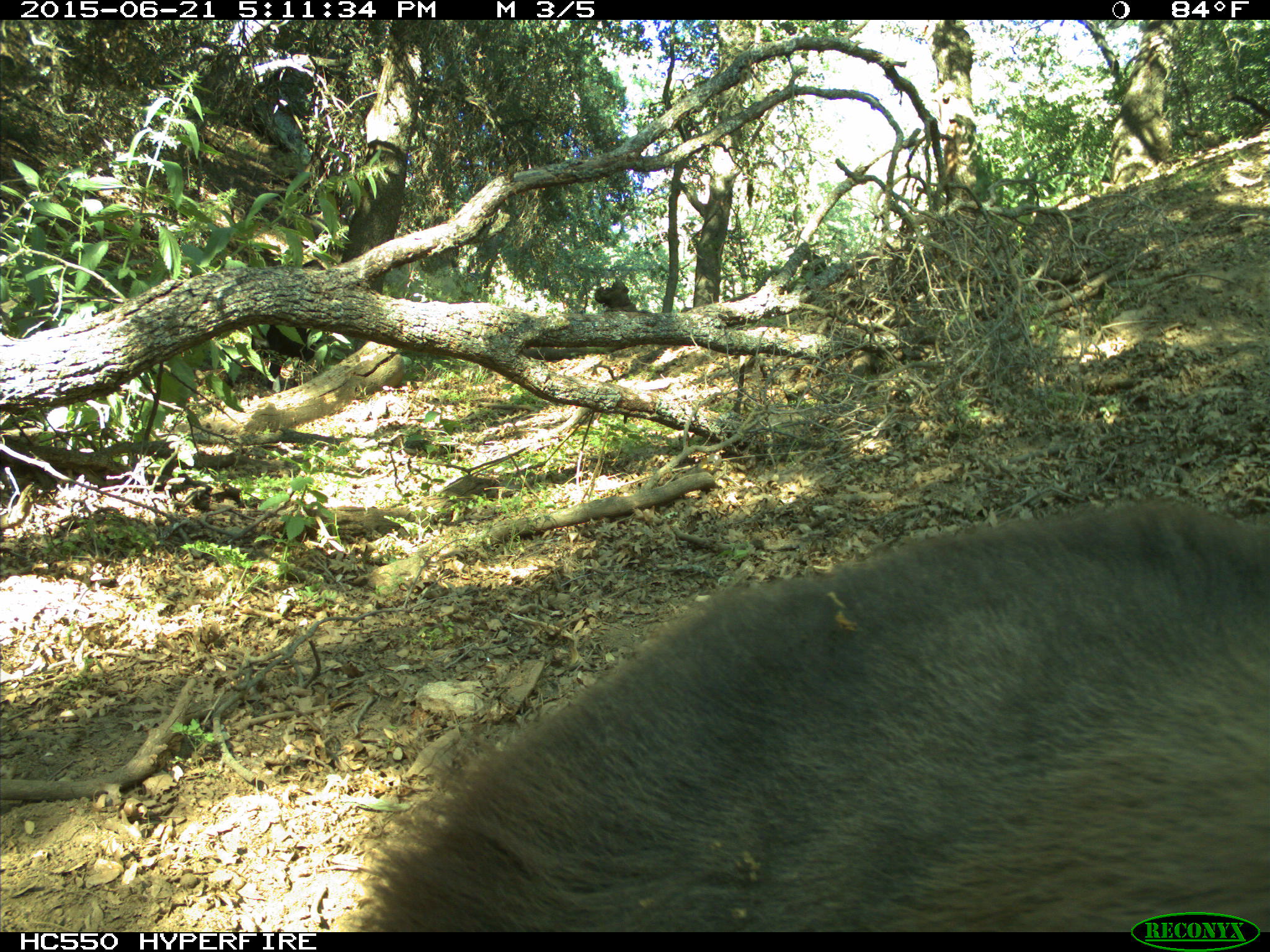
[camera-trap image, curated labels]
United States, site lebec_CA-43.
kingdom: Animalia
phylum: Chordata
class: Mammalia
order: Carnivora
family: Ursidae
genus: Ursus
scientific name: Ursus americanus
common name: american black bear